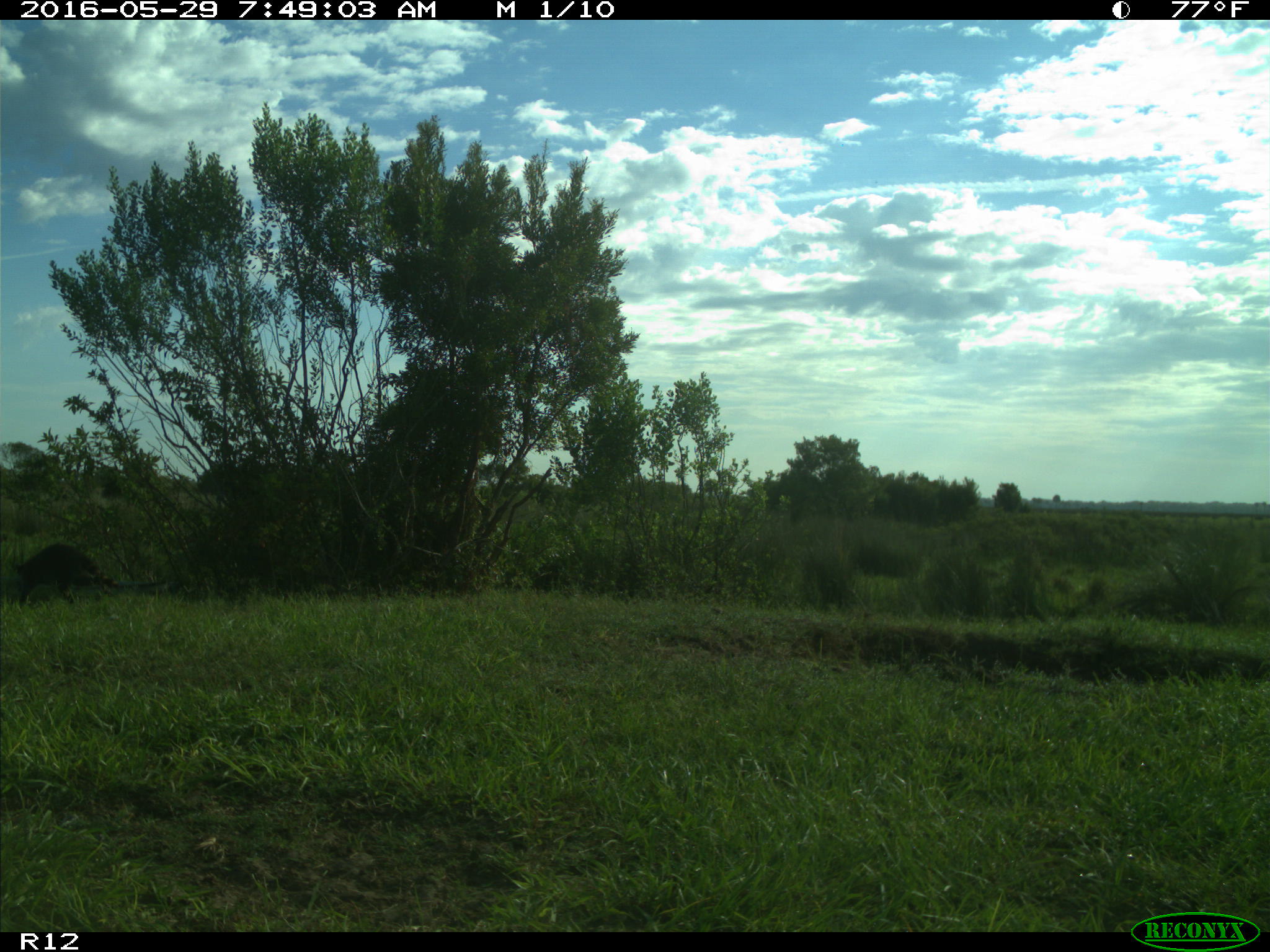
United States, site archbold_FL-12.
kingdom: Animalia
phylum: Chordata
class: Mammalia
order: Carnivora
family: Procyonidae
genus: Procyon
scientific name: Procyon lotor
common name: common raccoon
Procyon lotor (common raccoon).